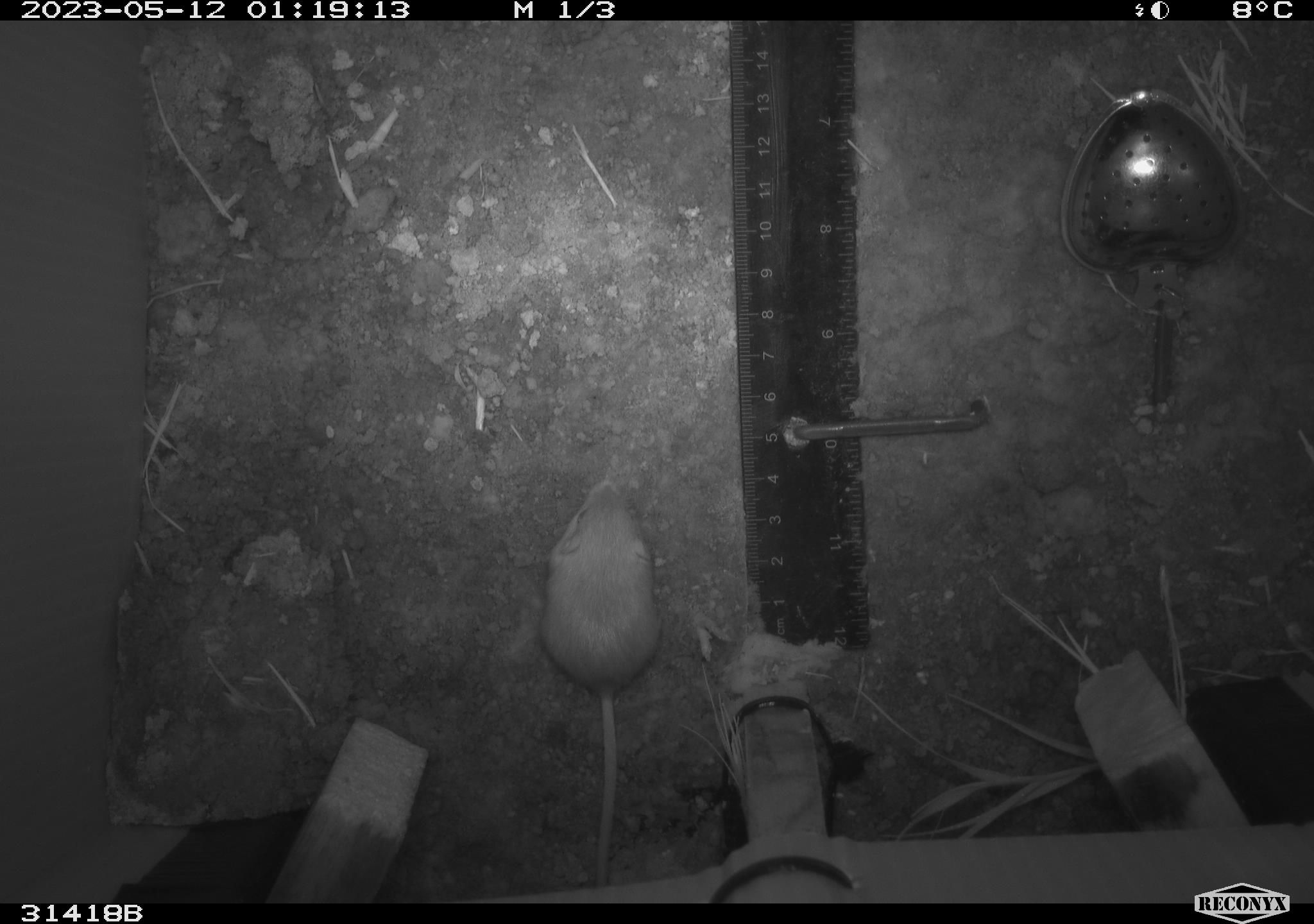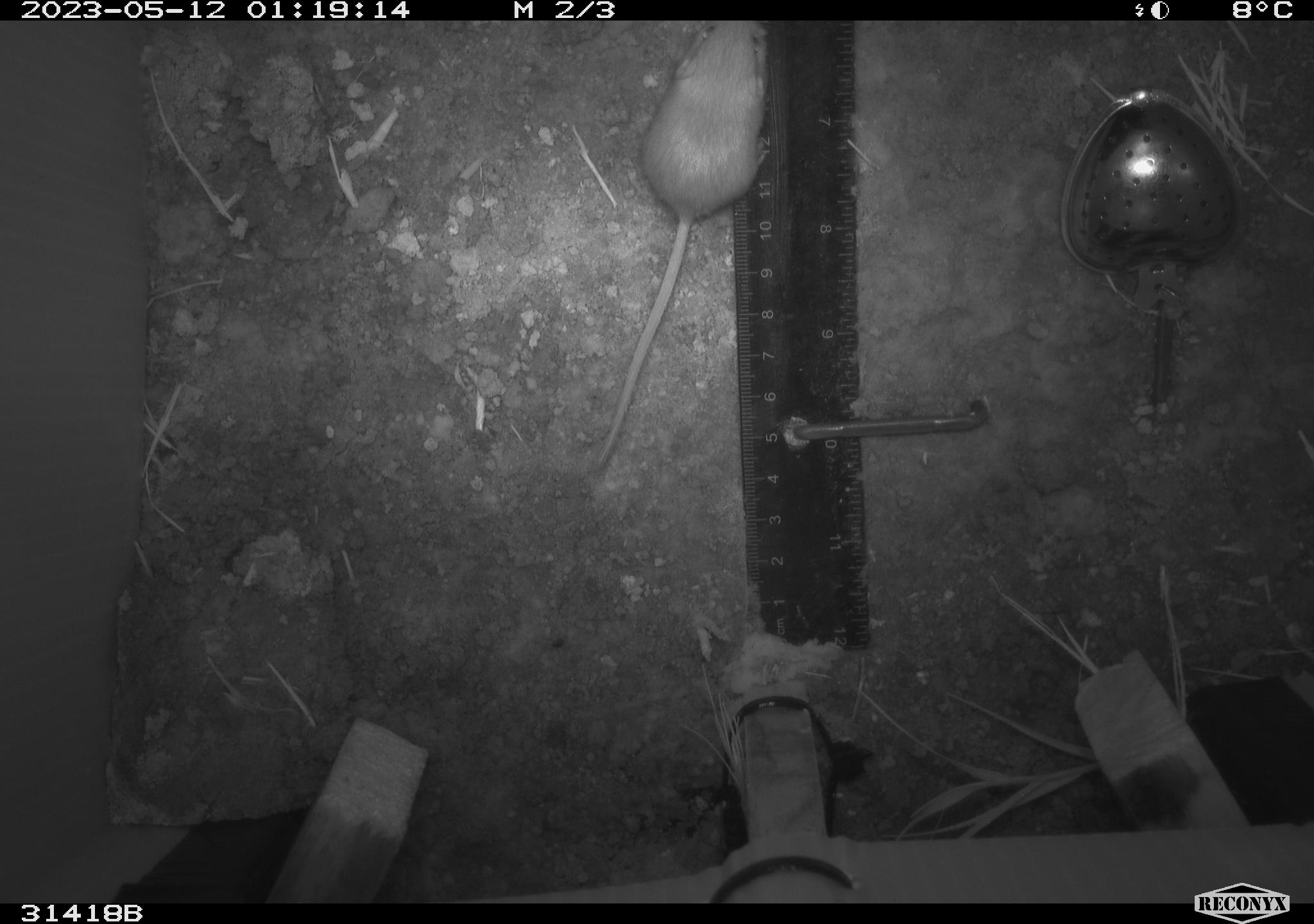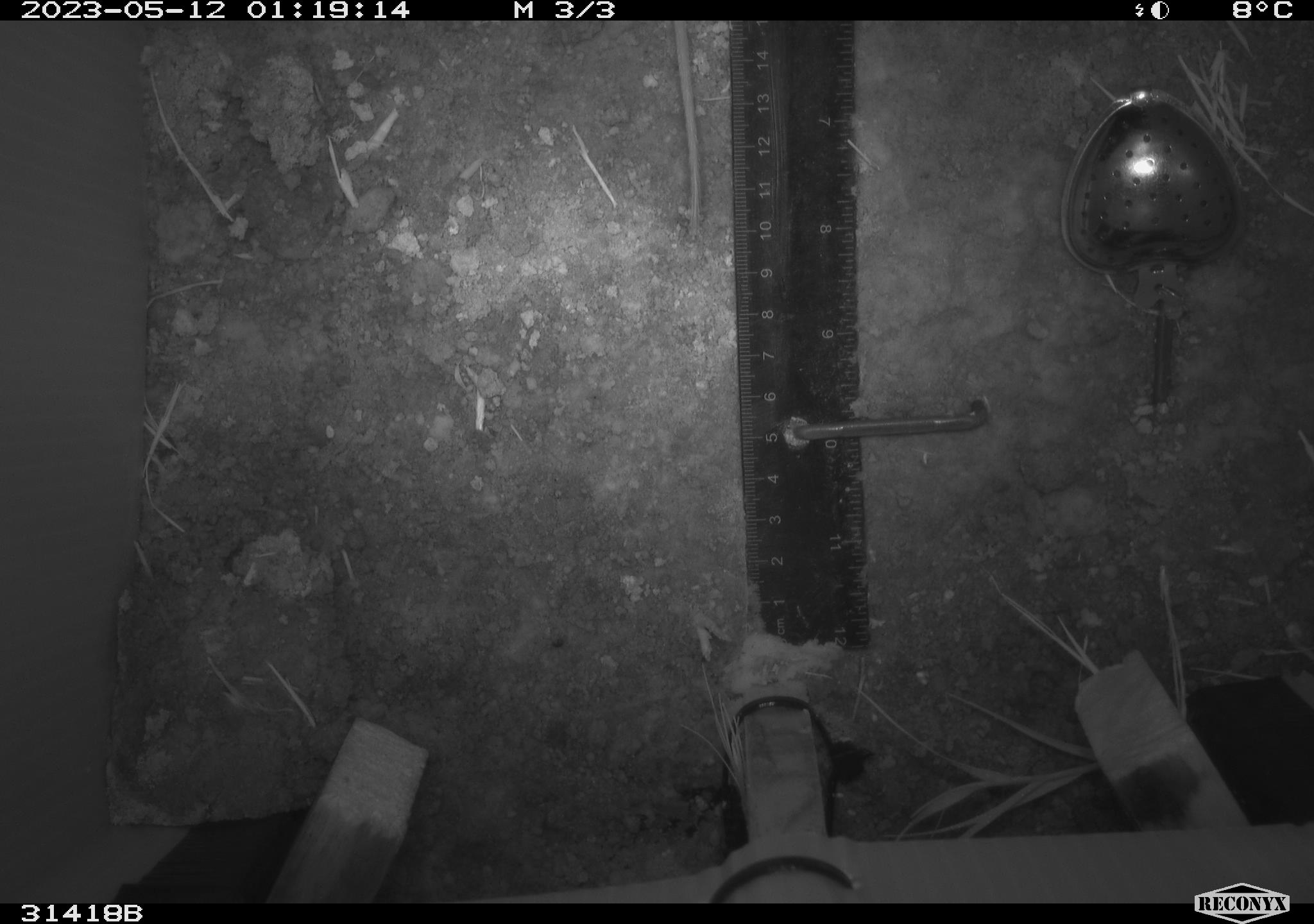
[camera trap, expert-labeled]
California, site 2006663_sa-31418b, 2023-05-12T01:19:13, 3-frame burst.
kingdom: Animalia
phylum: Chordata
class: Mammalia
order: Rodentia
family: Heteromyidae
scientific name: Heteromyidae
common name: kangaroo rats and pocket mice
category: heteromyidae family